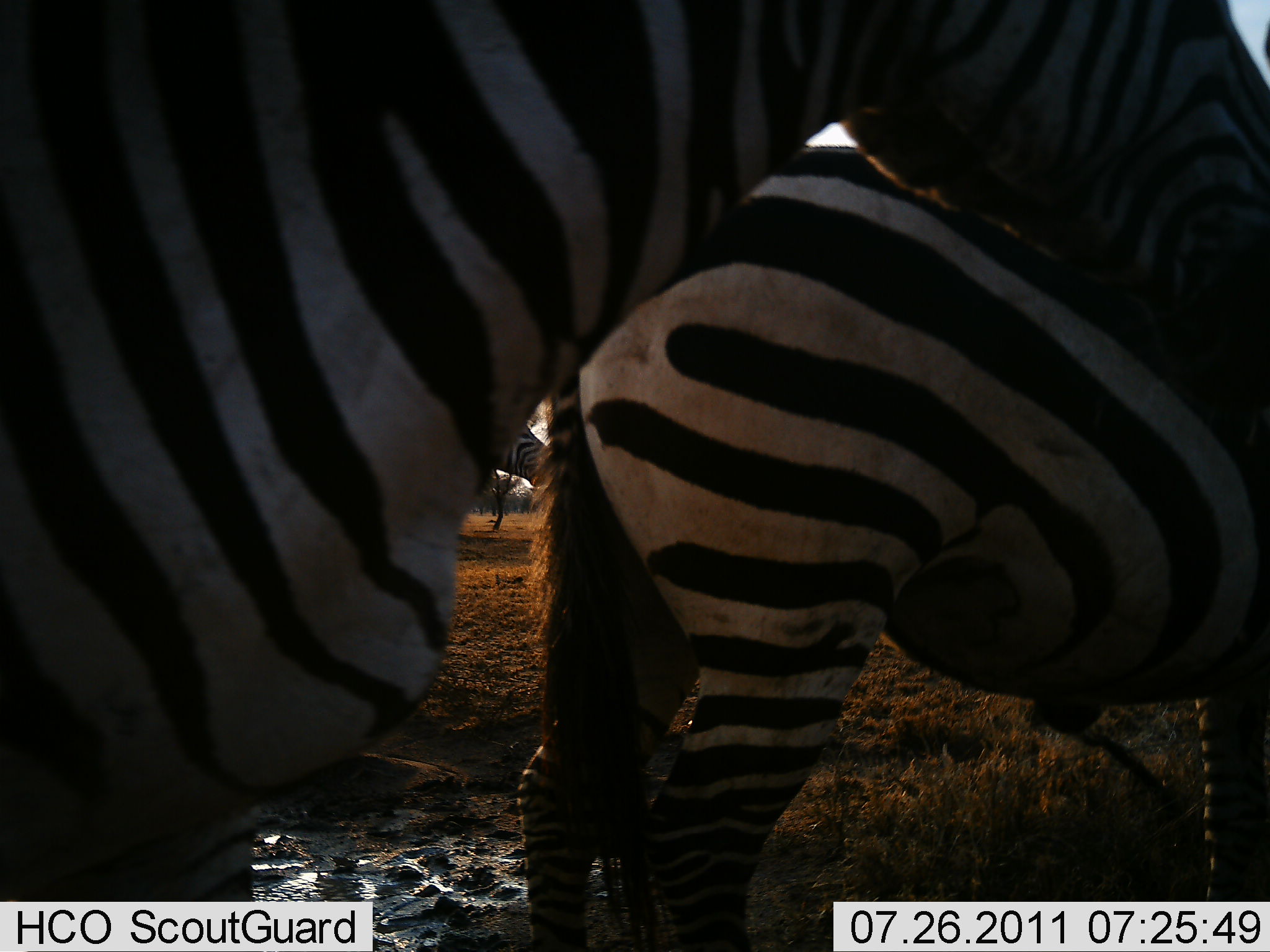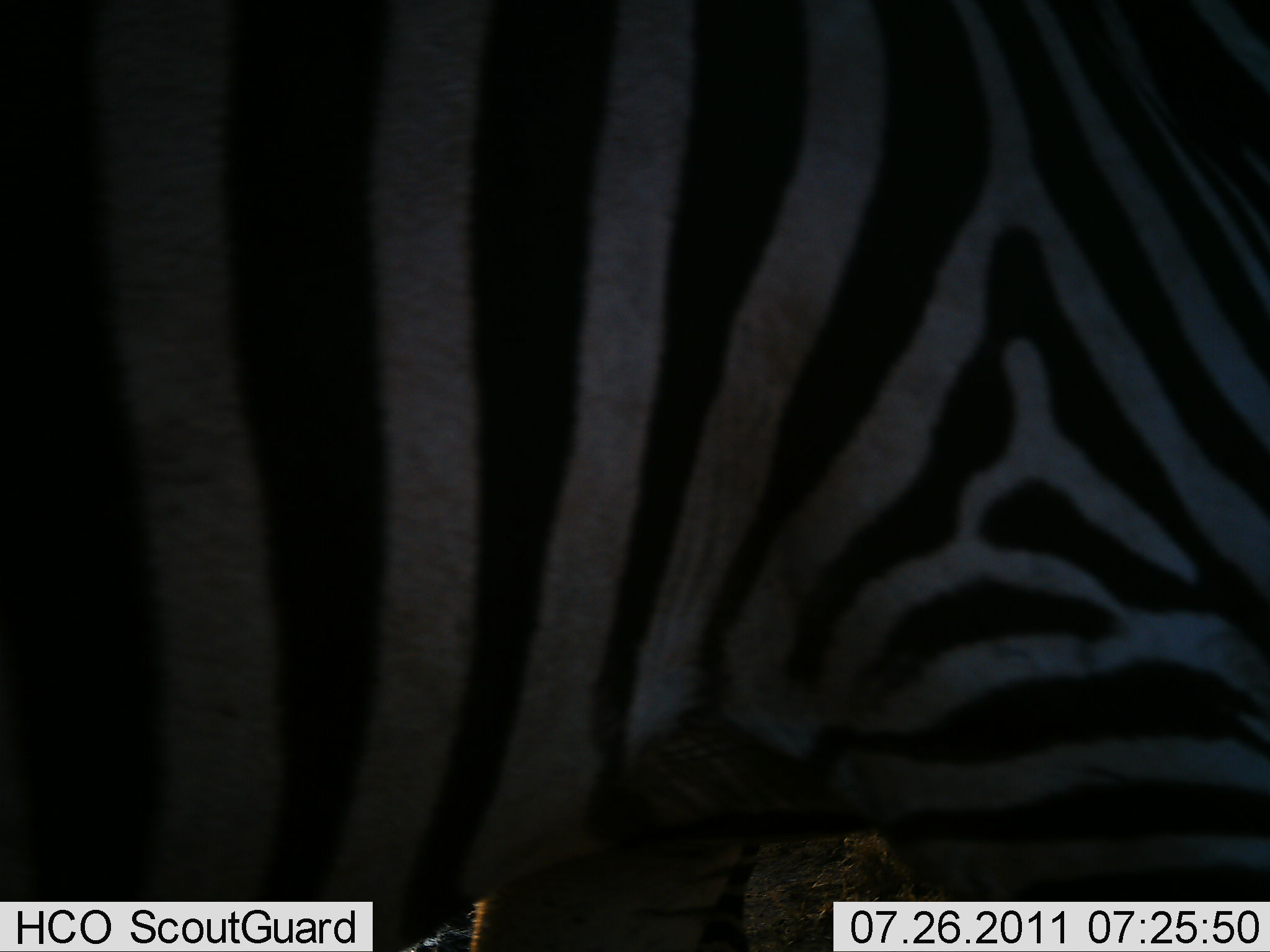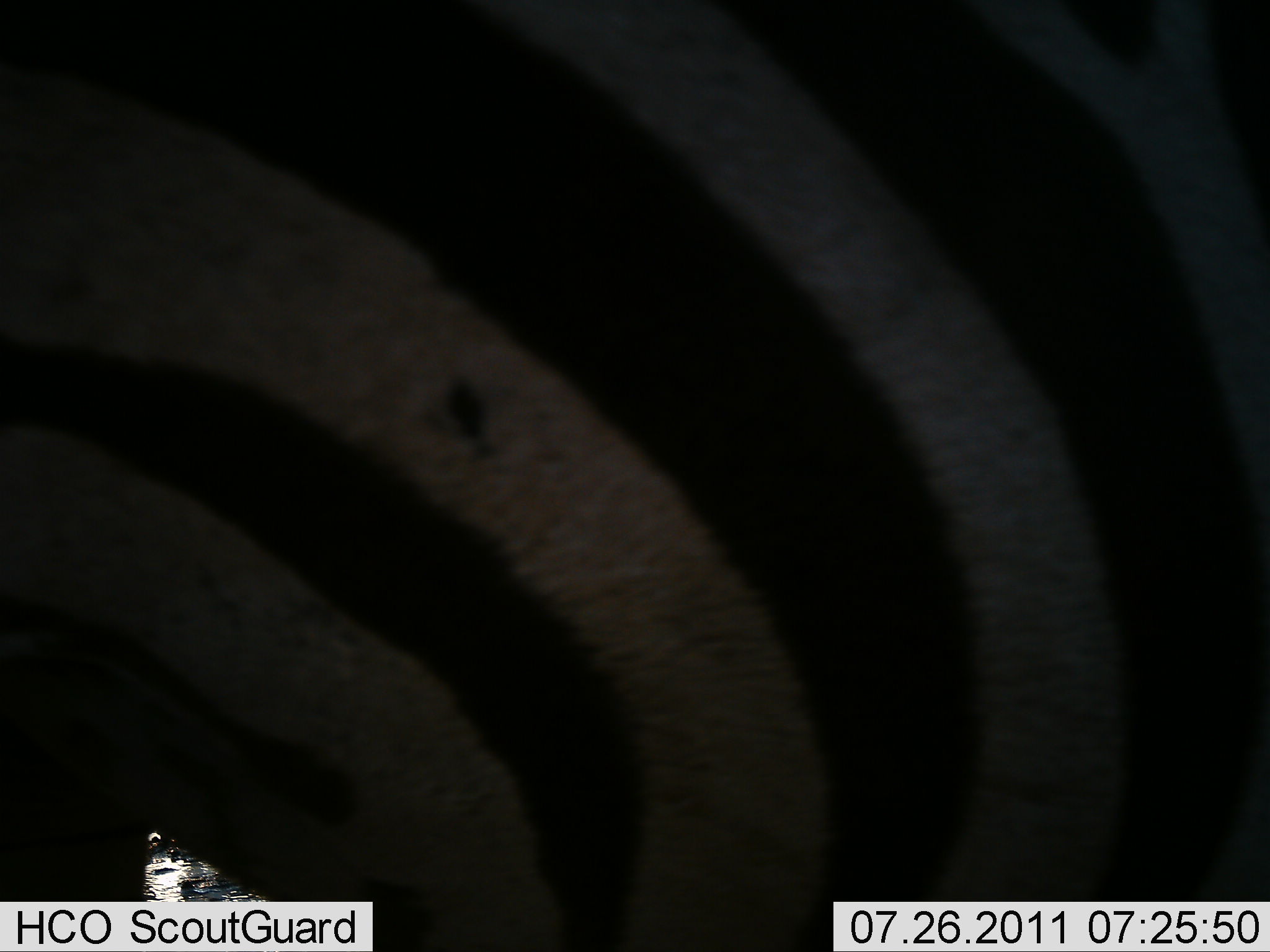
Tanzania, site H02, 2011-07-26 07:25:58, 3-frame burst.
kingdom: Animalia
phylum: Chordata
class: Mammalia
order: Perissodactyla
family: Equidae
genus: Equus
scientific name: Equus quagga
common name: plains zebra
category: zebra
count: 2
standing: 70%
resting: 0%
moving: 70%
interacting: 0%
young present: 0%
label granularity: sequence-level